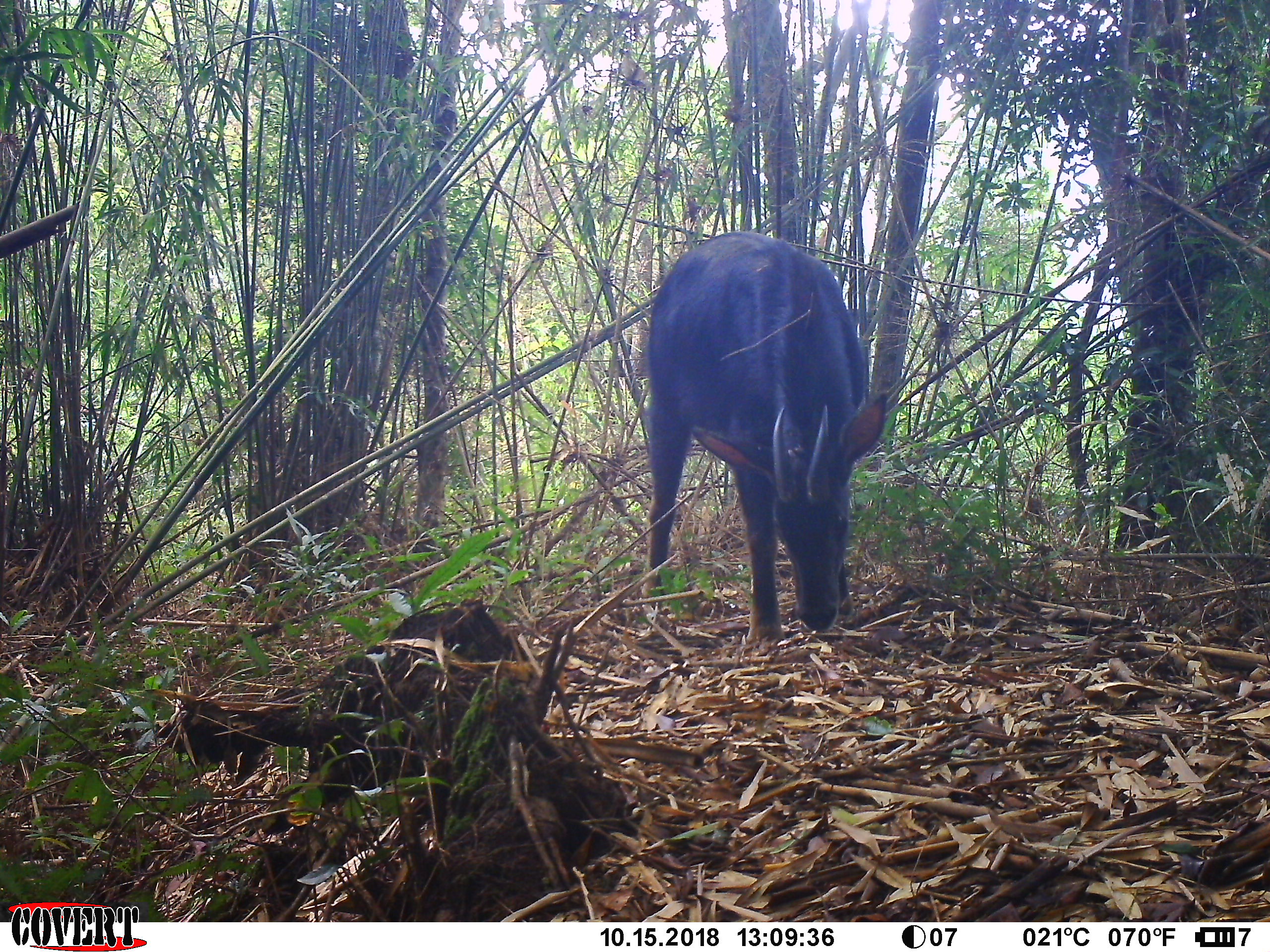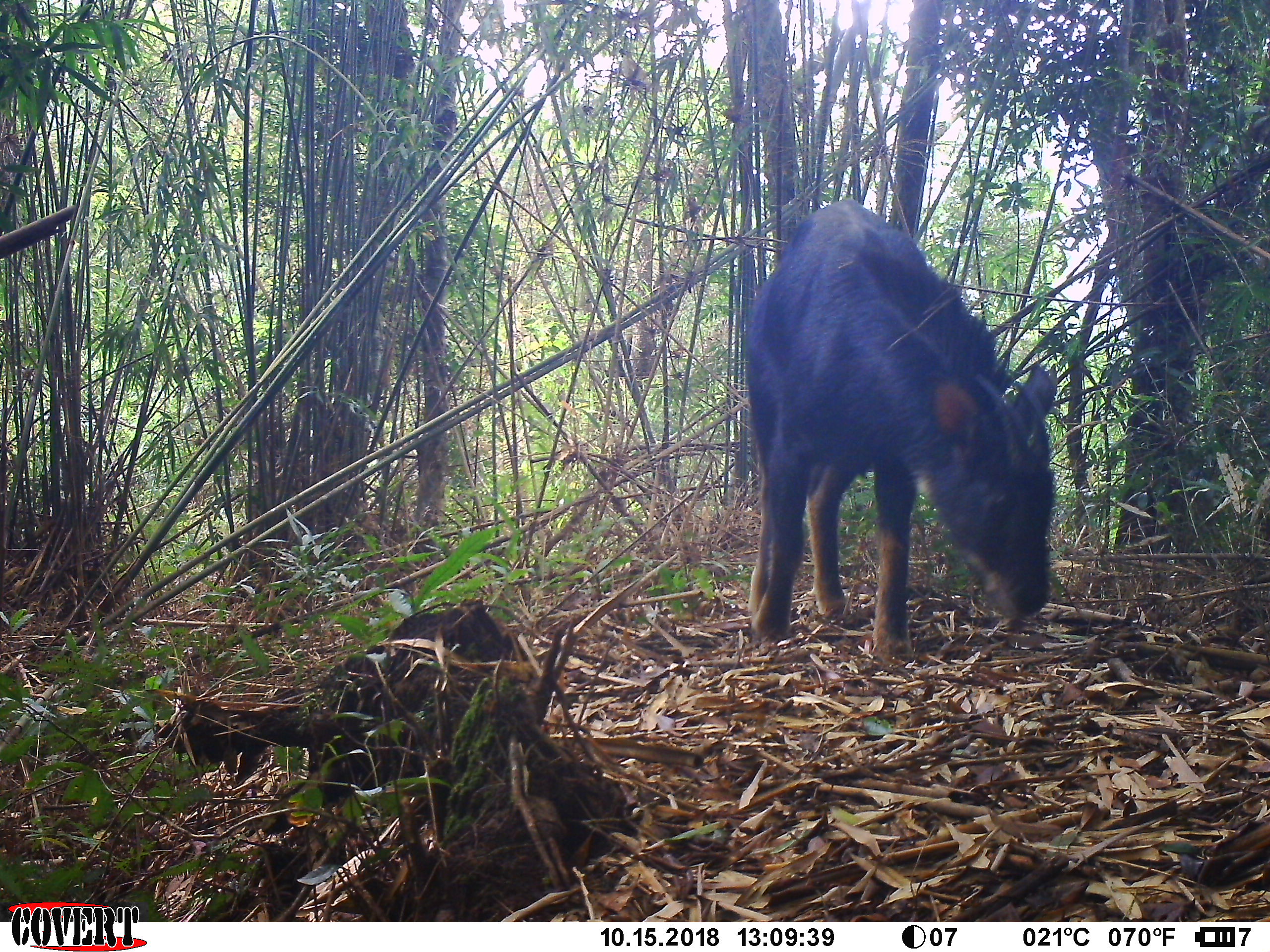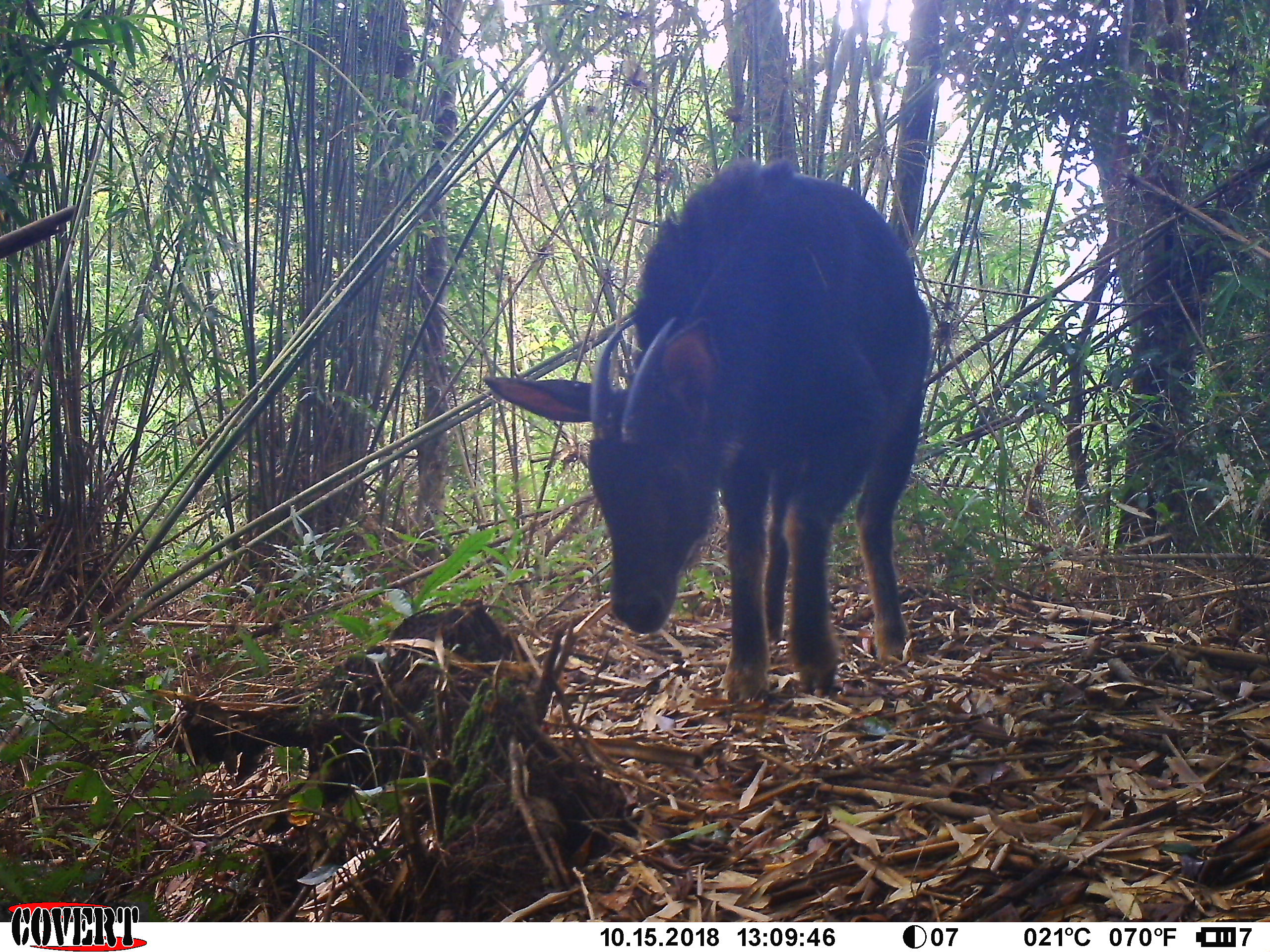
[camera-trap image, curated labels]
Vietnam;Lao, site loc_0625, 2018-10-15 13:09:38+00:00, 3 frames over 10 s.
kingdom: Animalia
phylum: Chordata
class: Mammalia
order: Artiodactyla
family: Bovidae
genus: Capricornis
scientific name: Capricornis sumatraensis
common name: chinese serow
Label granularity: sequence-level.